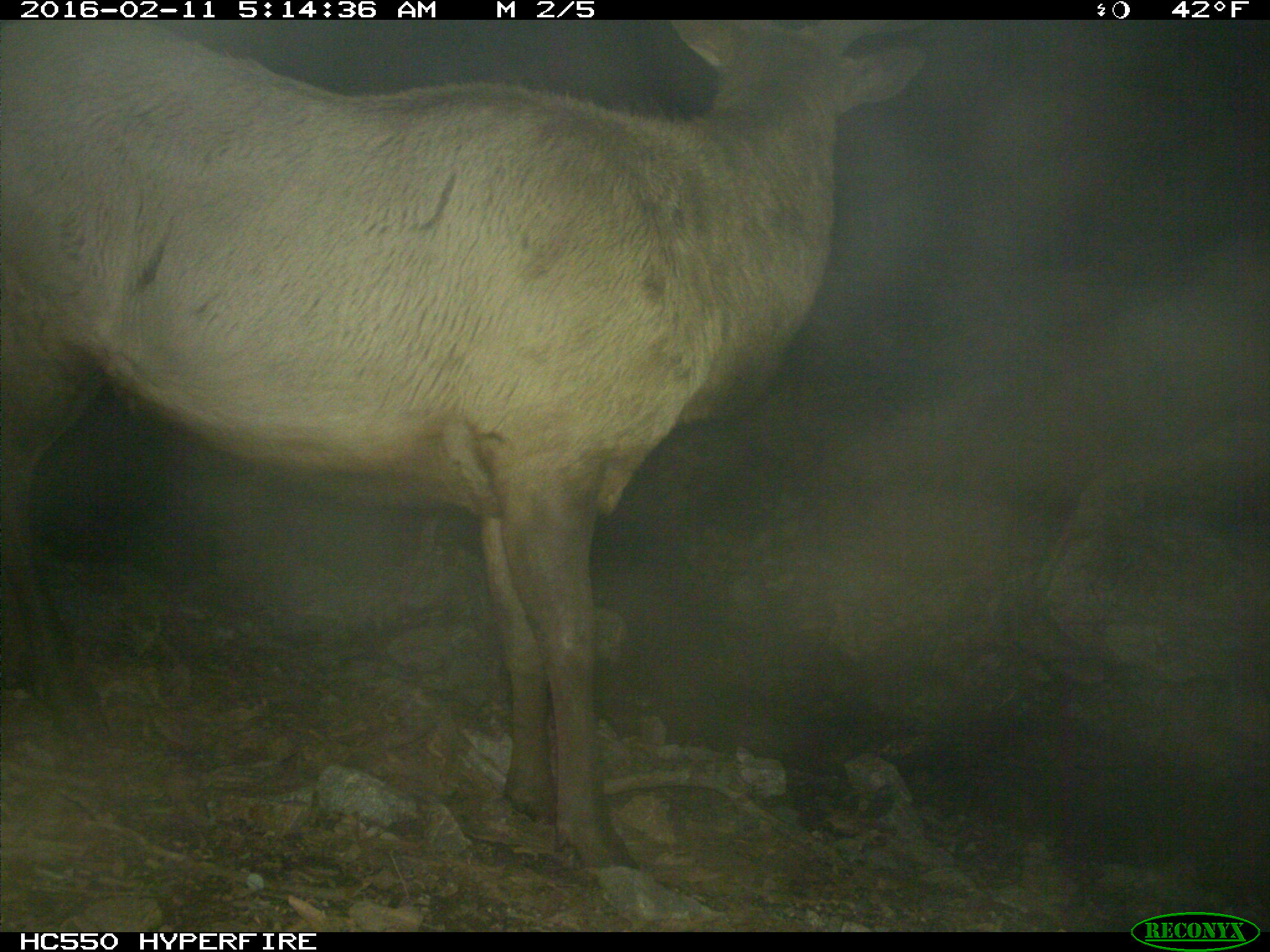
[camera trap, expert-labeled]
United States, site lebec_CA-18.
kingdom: Animalia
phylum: Chordata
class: Mammalia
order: Artiodactyla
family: Cervidae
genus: Cervus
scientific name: Cervus canadensis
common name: elk